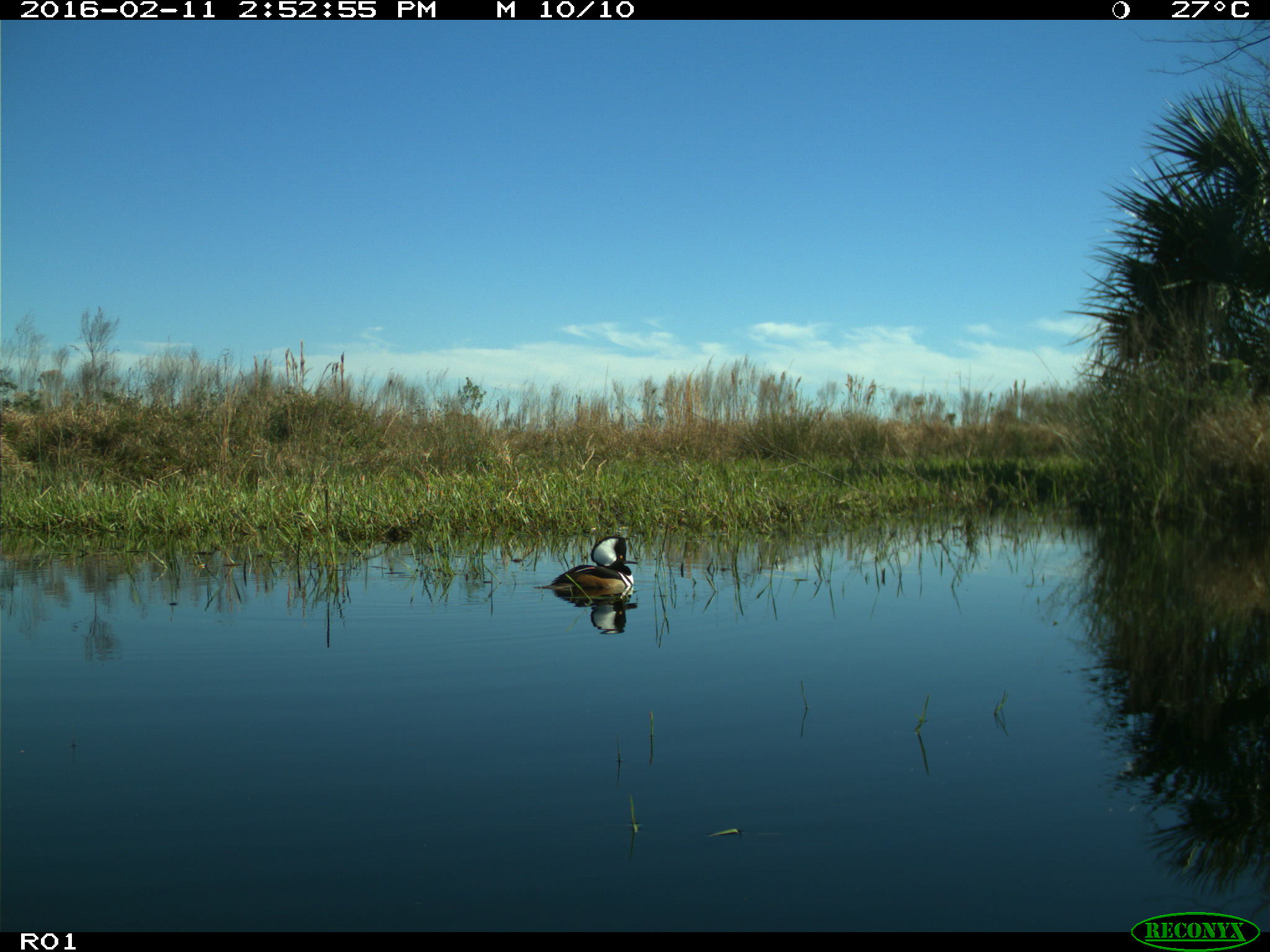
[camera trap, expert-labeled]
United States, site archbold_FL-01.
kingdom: Animalia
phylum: Chordata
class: Aves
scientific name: Aves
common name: birds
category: unidentified bird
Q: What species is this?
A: Unidentified bird (birds) (Aves).